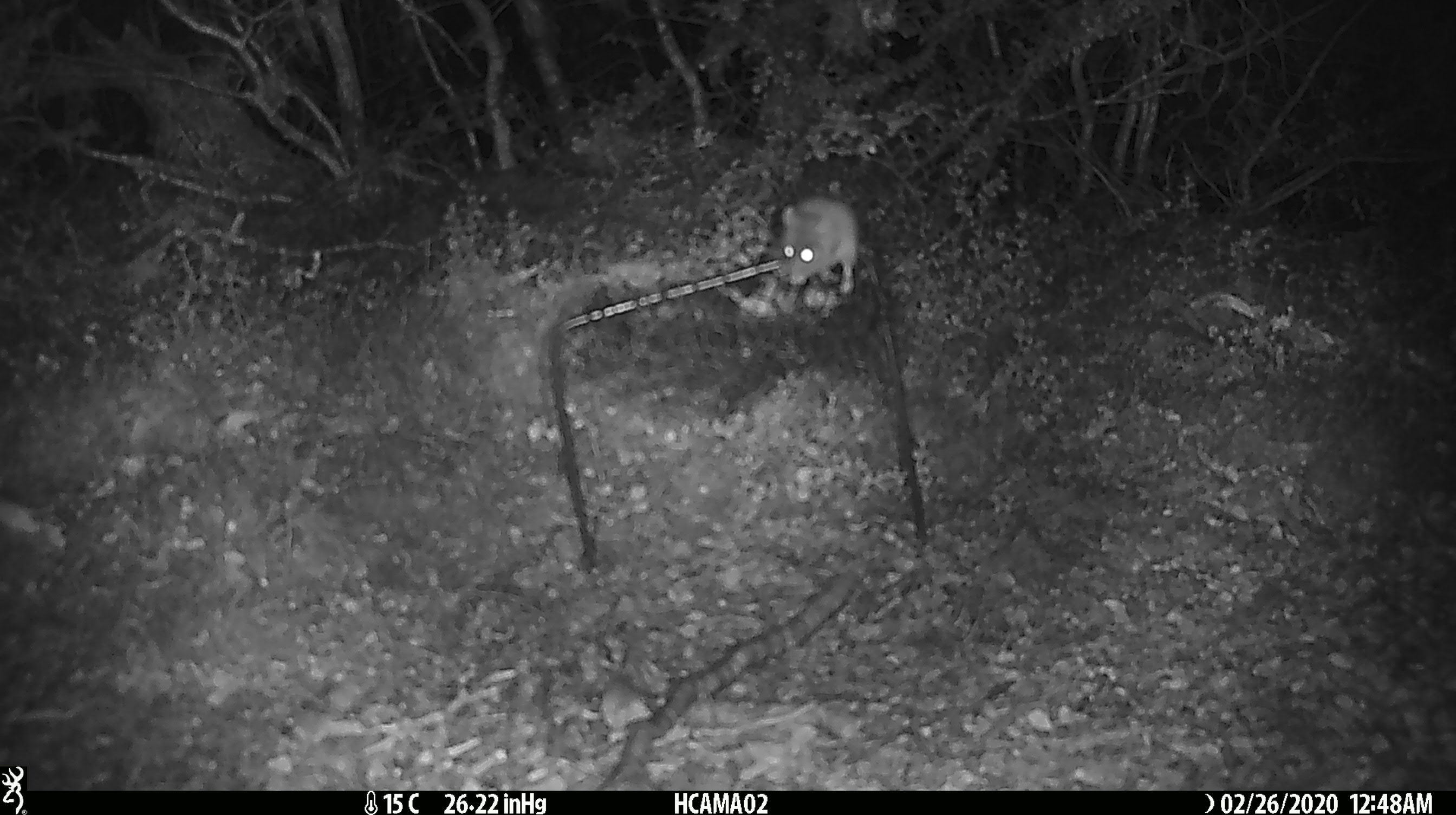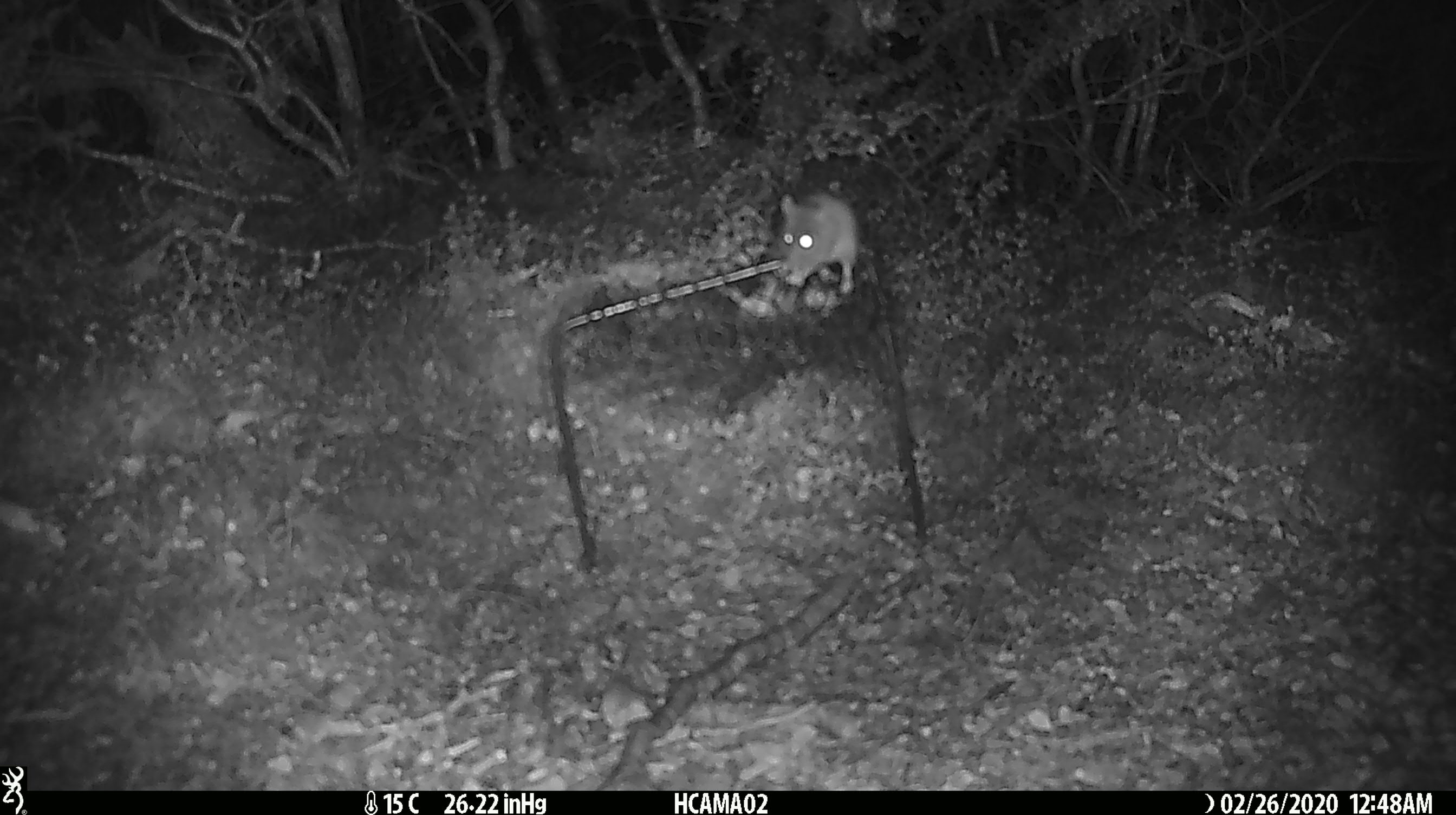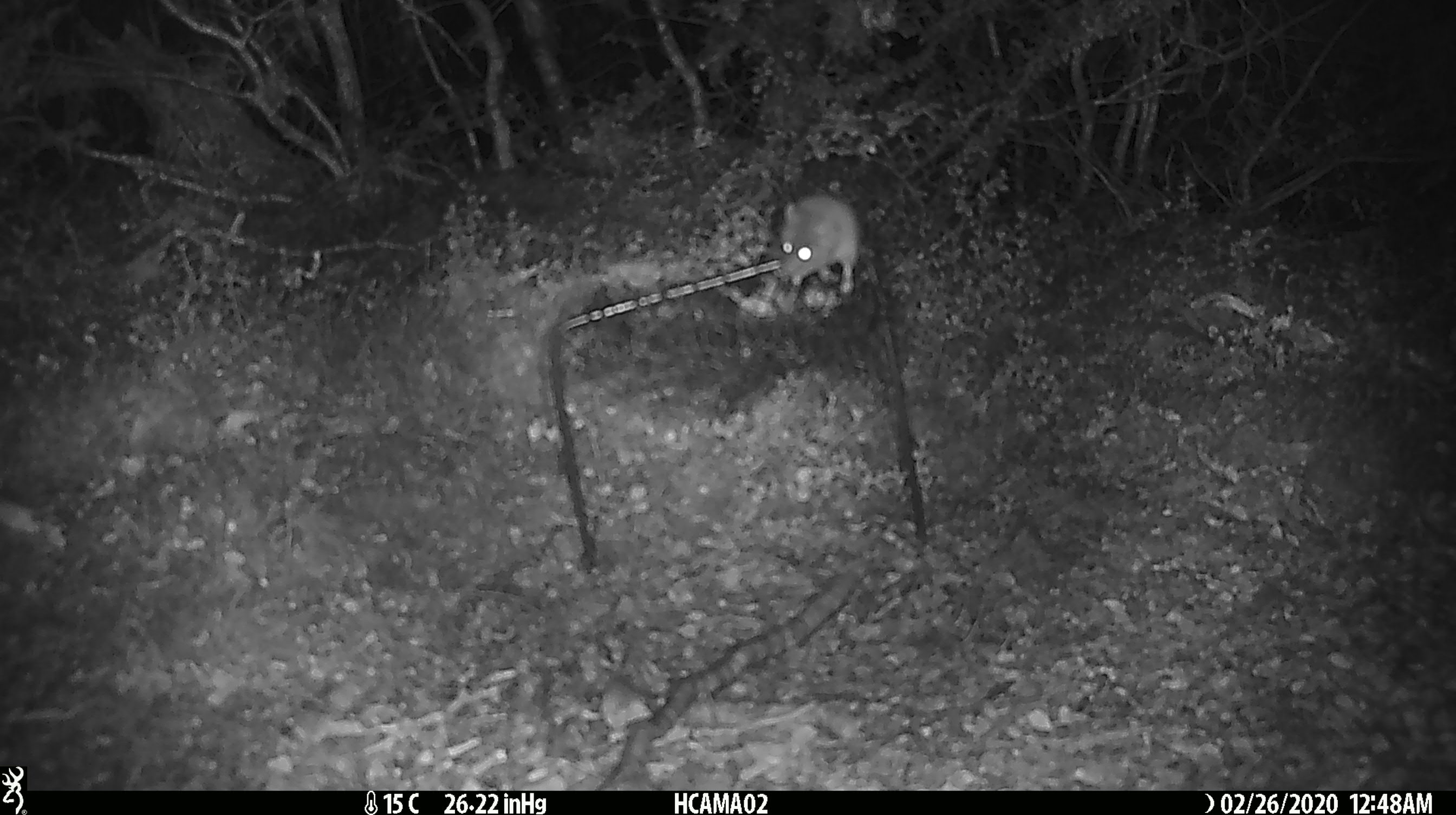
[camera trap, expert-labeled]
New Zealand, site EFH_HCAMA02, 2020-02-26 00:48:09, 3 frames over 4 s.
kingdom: Animalia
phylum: Chordata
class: Mammalia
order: Rodentia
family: Muridae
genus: Mus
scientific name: Mus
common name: mouse